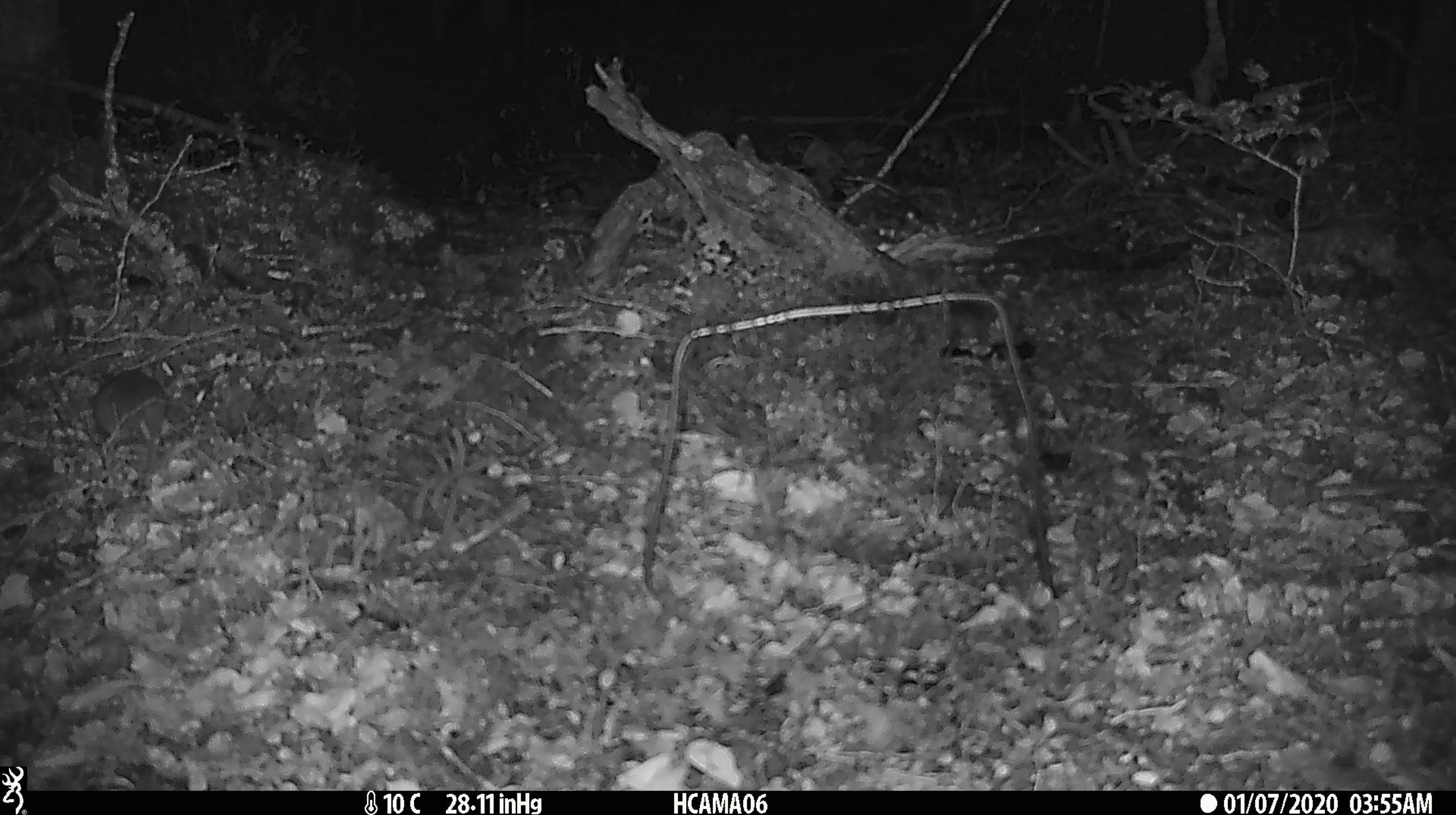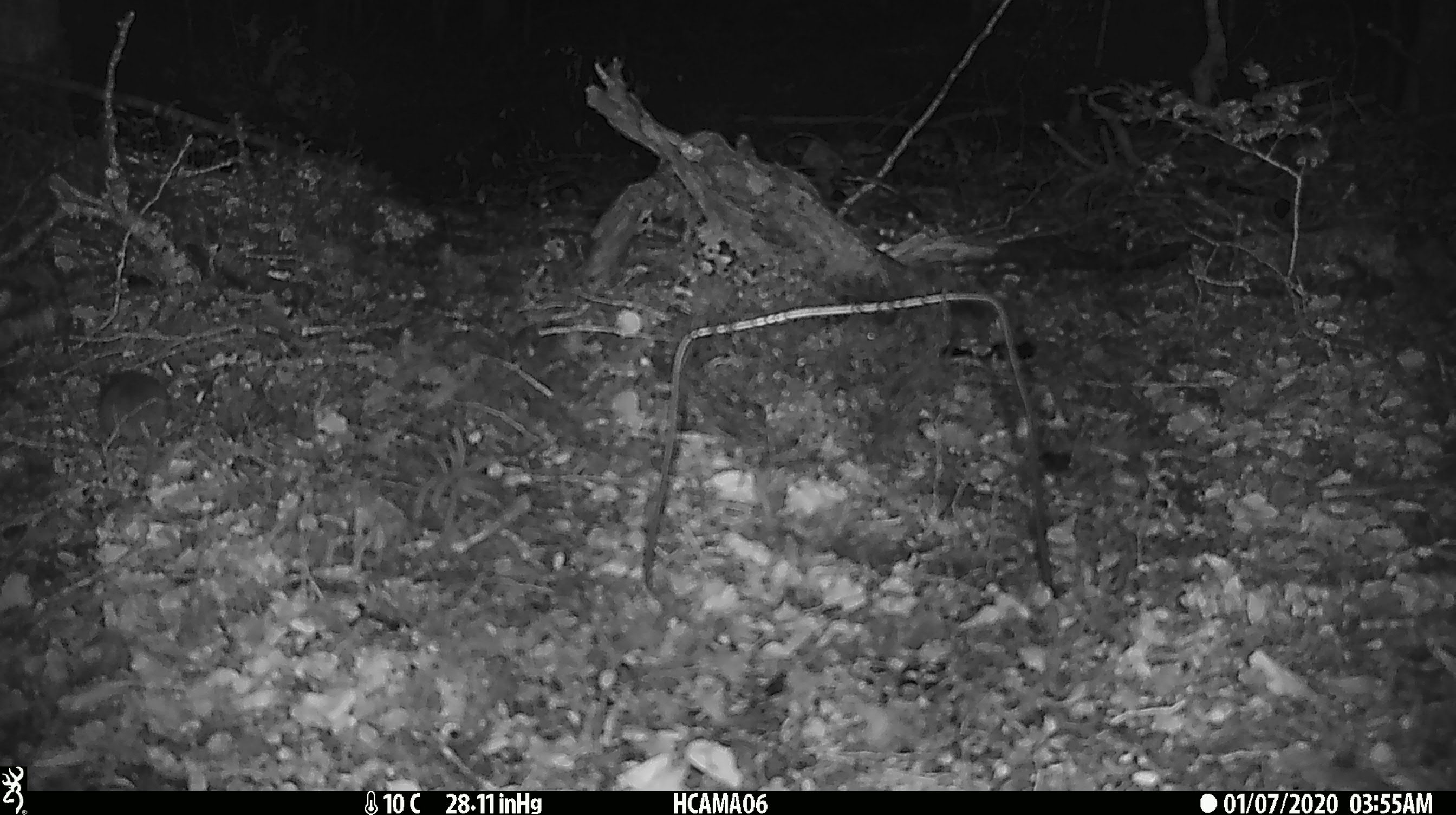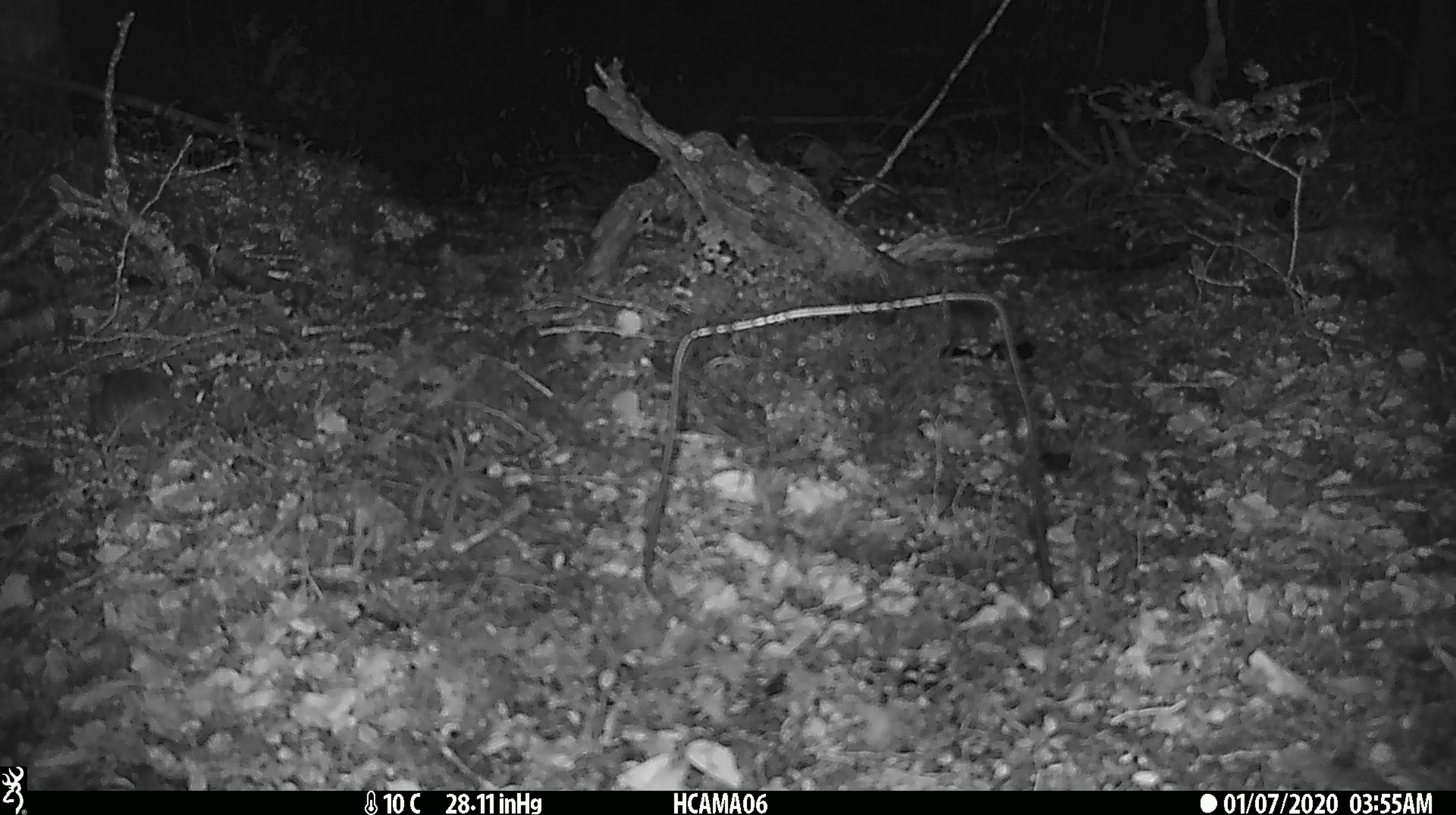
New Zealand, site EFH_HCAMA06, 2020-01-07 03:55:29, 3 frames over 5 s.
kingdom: Animalia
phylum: Chordata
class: Mammalia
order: Rodentia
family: Muridae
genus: Mus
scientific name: Mus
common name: mouse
Mouse (Mus).